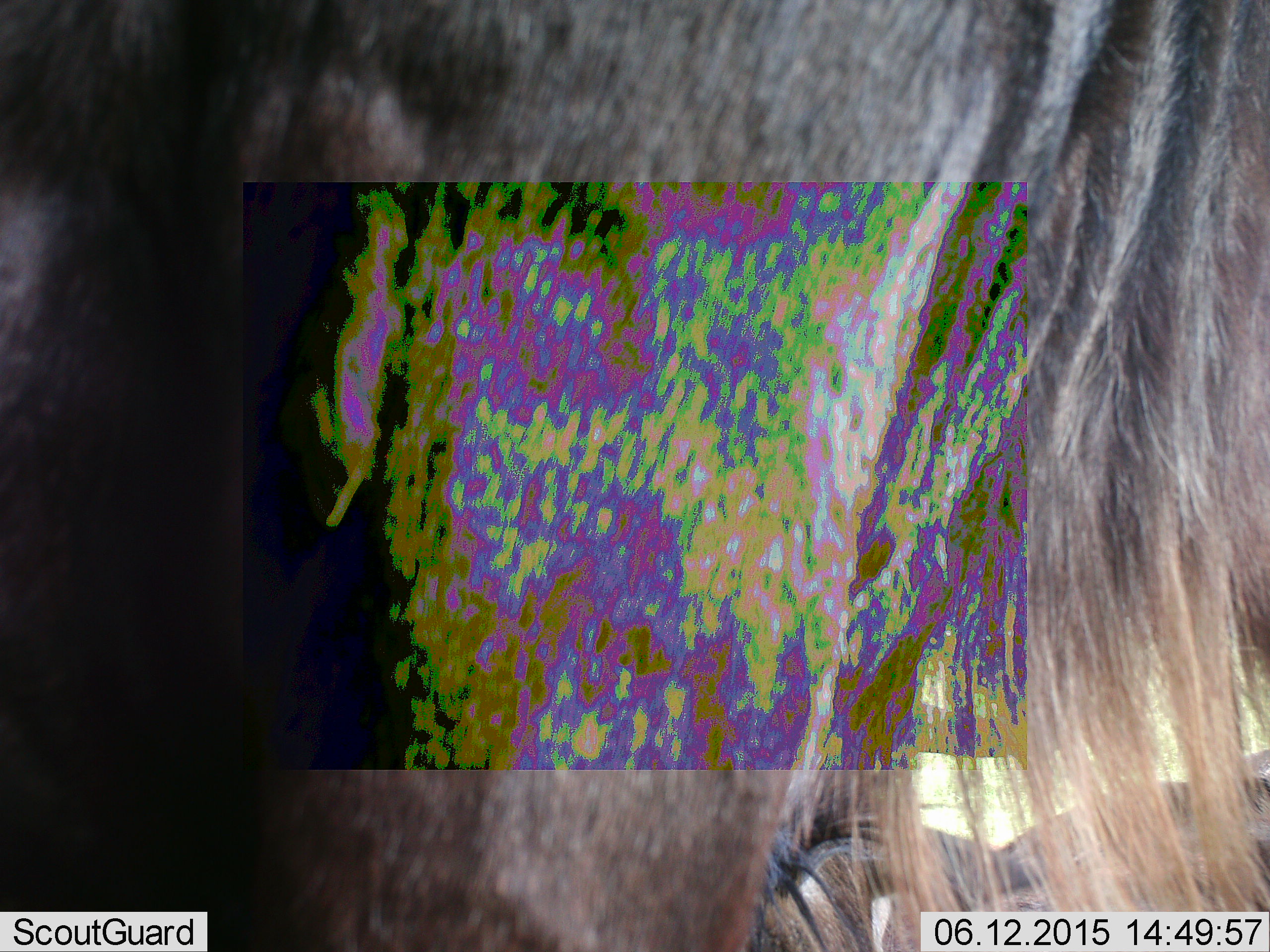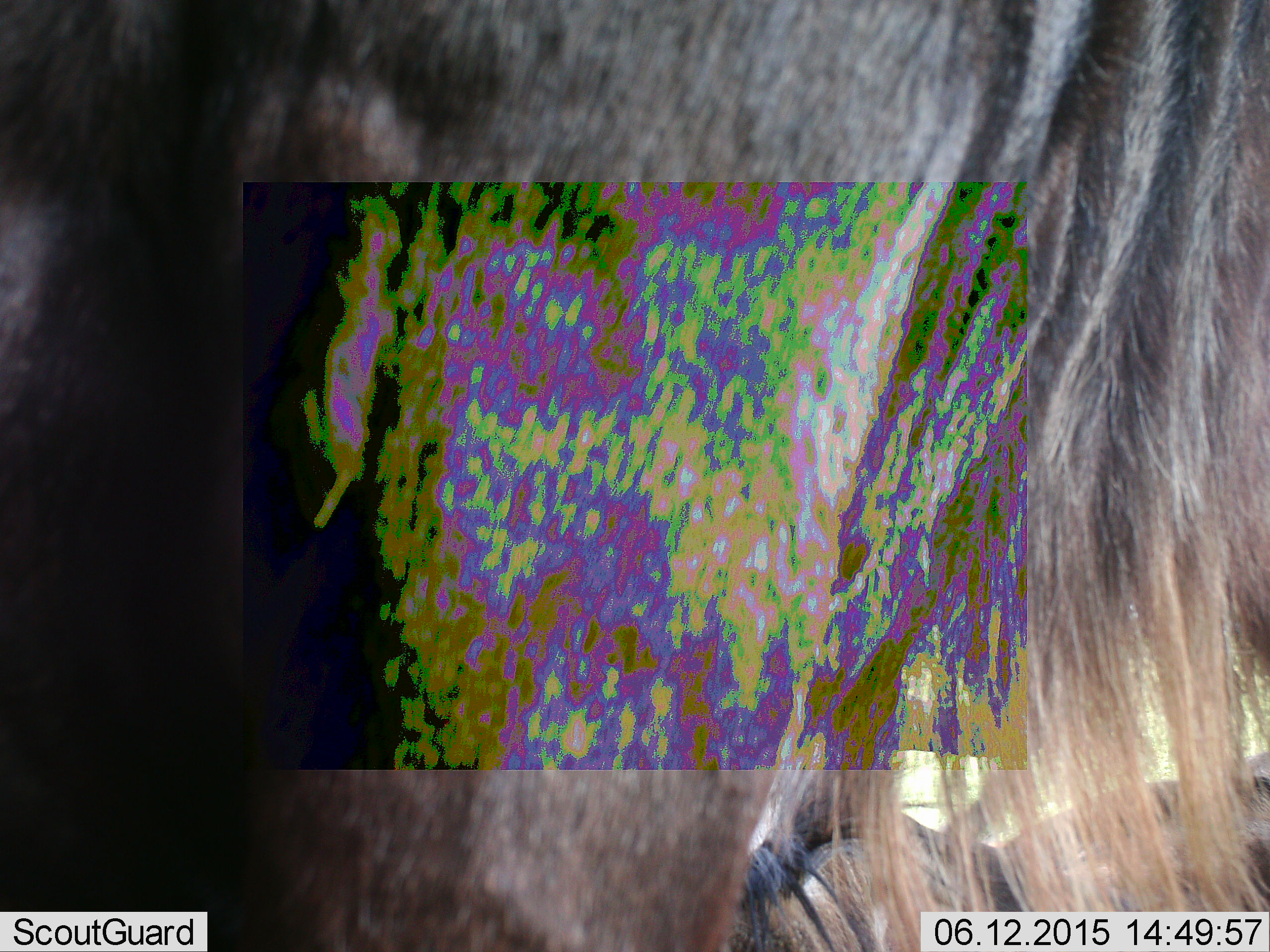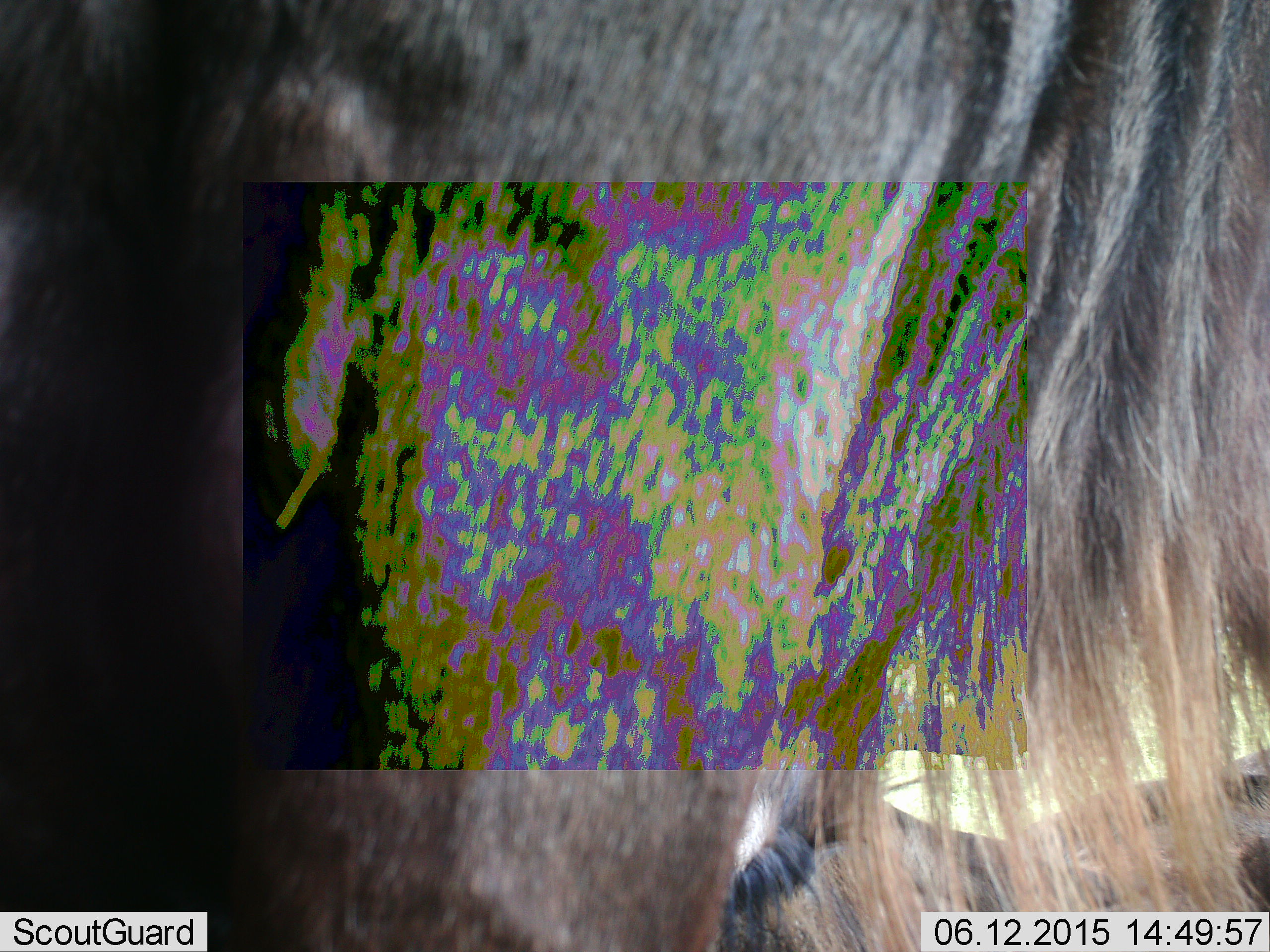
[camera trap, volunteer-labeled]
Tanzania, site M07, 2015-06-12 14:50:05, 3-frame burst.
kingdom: Animalia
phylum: Chordata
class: Mammalia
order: Artiodactyla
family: Bovidae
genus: Connochaetes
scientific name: Connochaetes taurinus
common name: blue wildebeest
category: wildebeest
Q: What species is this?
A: Wildebeest (blue wildebeest) (Connochaetes taurinus).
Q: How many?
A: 1.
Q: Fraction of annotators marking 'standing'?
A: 100%.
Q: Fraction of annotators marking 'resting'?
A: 10%.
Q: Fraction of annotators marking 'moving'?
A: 0%.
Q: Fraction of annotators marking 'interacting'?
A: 0%.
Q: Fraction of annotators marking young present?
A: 0%.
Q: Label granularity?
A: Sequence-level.